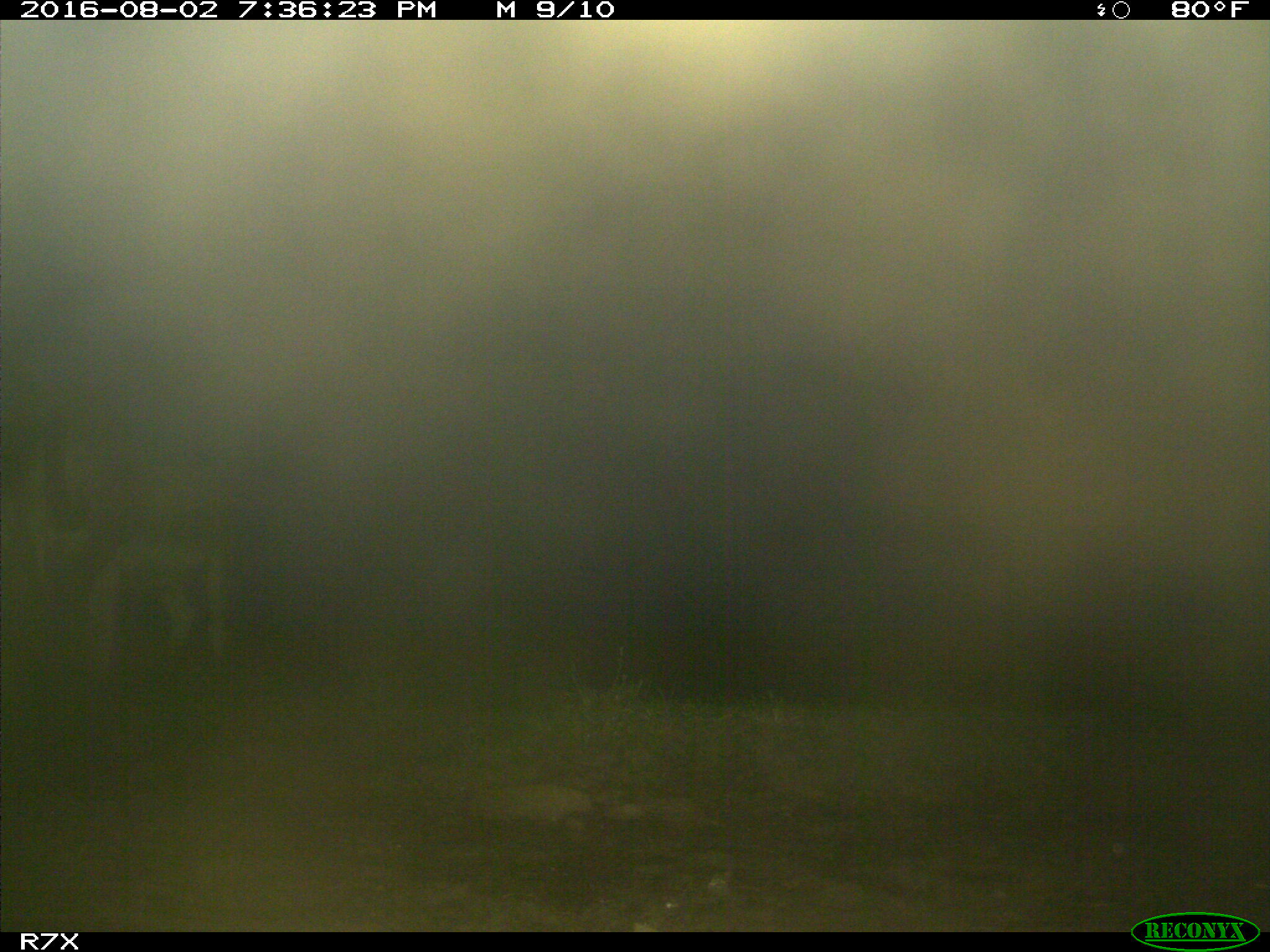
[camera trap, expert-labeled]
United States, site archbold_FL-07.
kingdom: Animalia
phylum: Chordata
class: Mammalia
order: Artiodactyla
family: Bovidae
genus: Bos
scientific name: Bos taurus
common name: domestic cow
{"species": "Bos taurus (domestic cow)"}